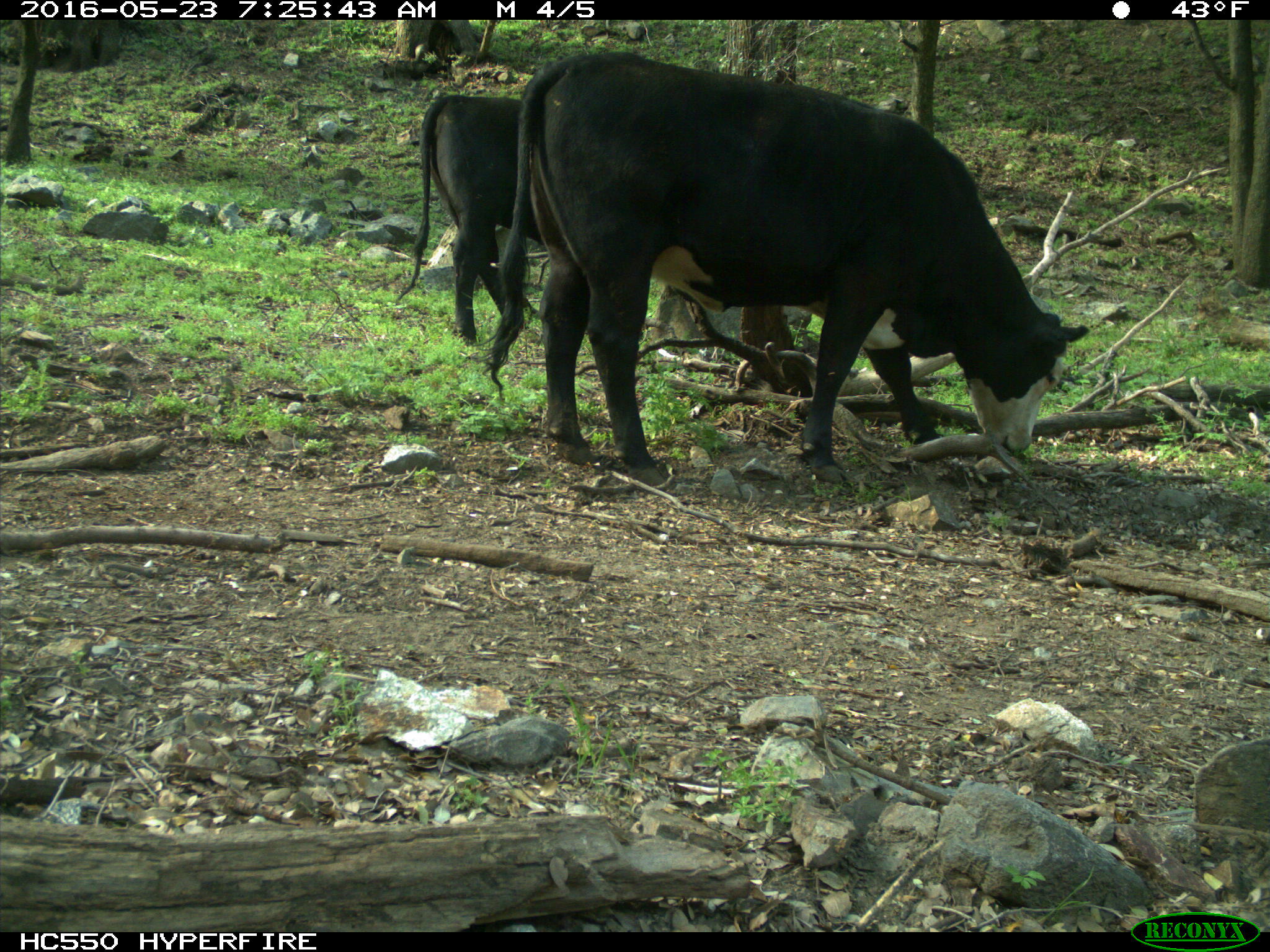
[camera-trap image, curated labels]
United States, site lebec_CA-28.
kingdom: Animalia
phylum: Chordata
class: Mammalia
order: Artiodactyla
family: Bovidae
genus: Bos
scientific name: Bos taurus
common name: domestic cow